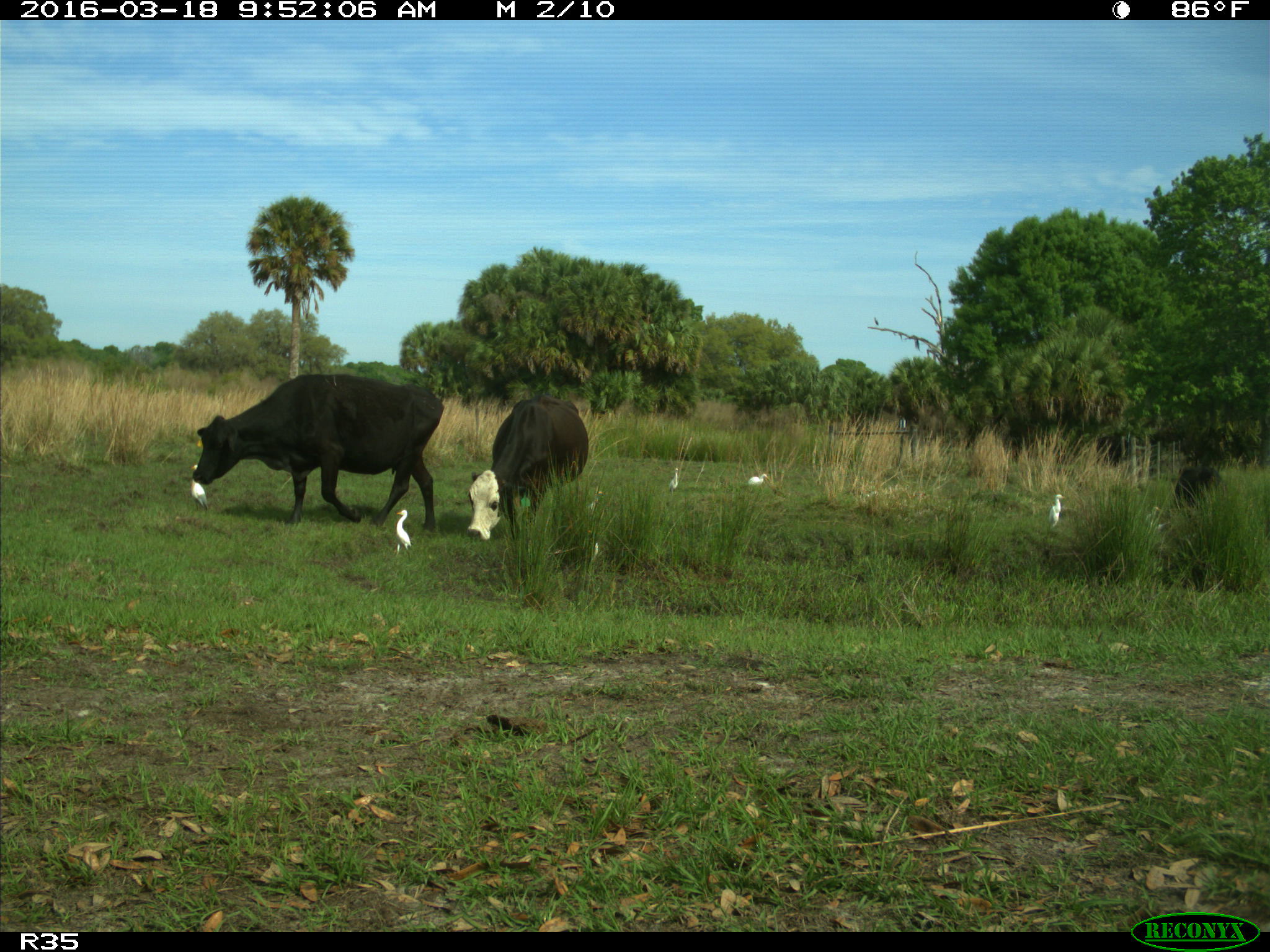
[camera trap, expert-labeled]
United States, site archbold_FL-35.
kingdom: Animalia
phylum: Chordata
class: Mammalia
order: Artiodactyla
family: Bovidae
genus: Bos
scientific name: Bos taurus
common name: domestic cow